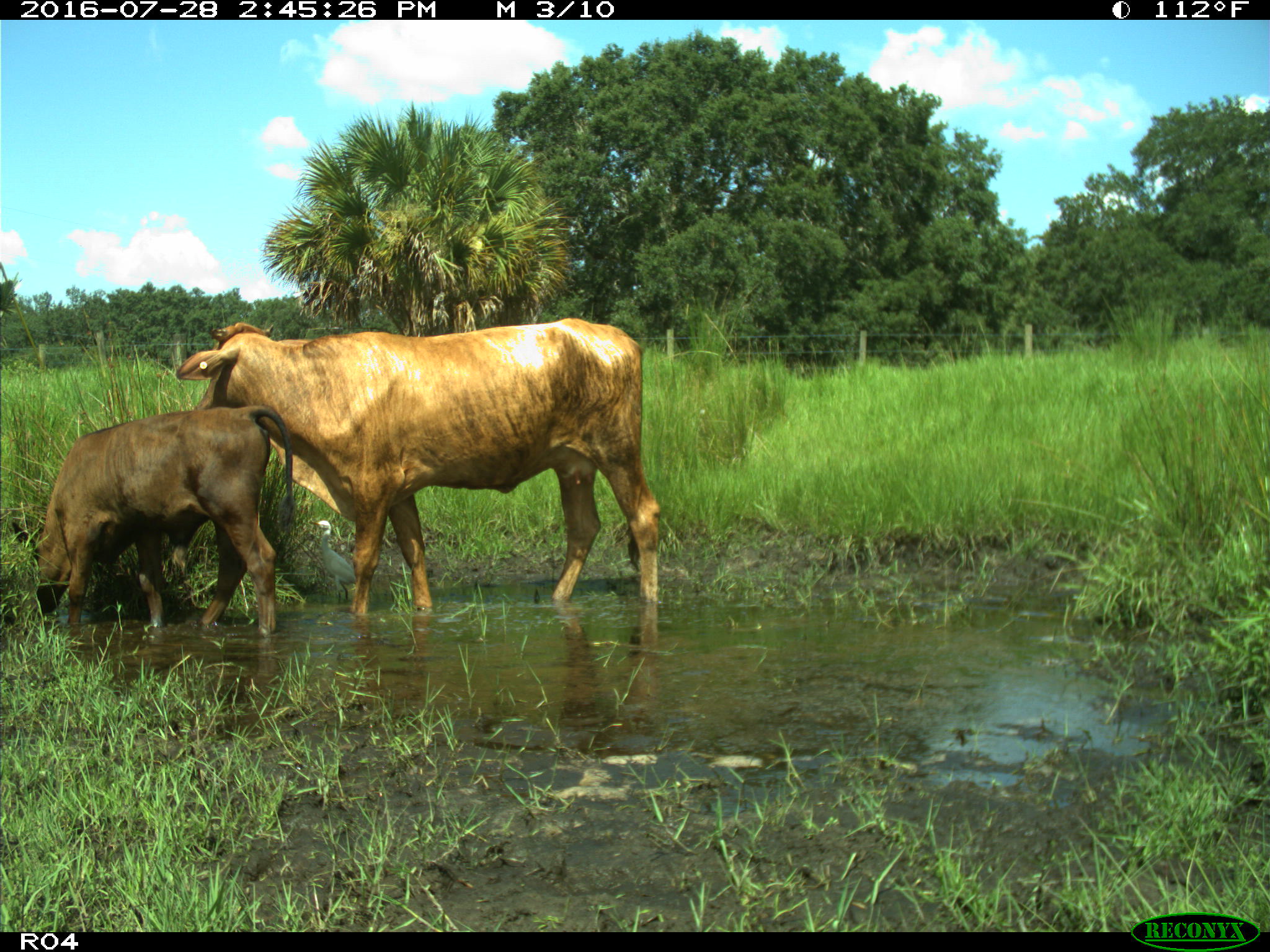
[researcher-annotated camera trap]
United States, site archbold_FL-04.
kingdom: Animalia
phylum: Chordata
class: Mammalia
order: Artiodactyla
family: Bovidae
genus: Bos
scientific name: Bos taurus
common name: domestic cow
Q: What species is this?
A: Bos taurus (domestic cow).